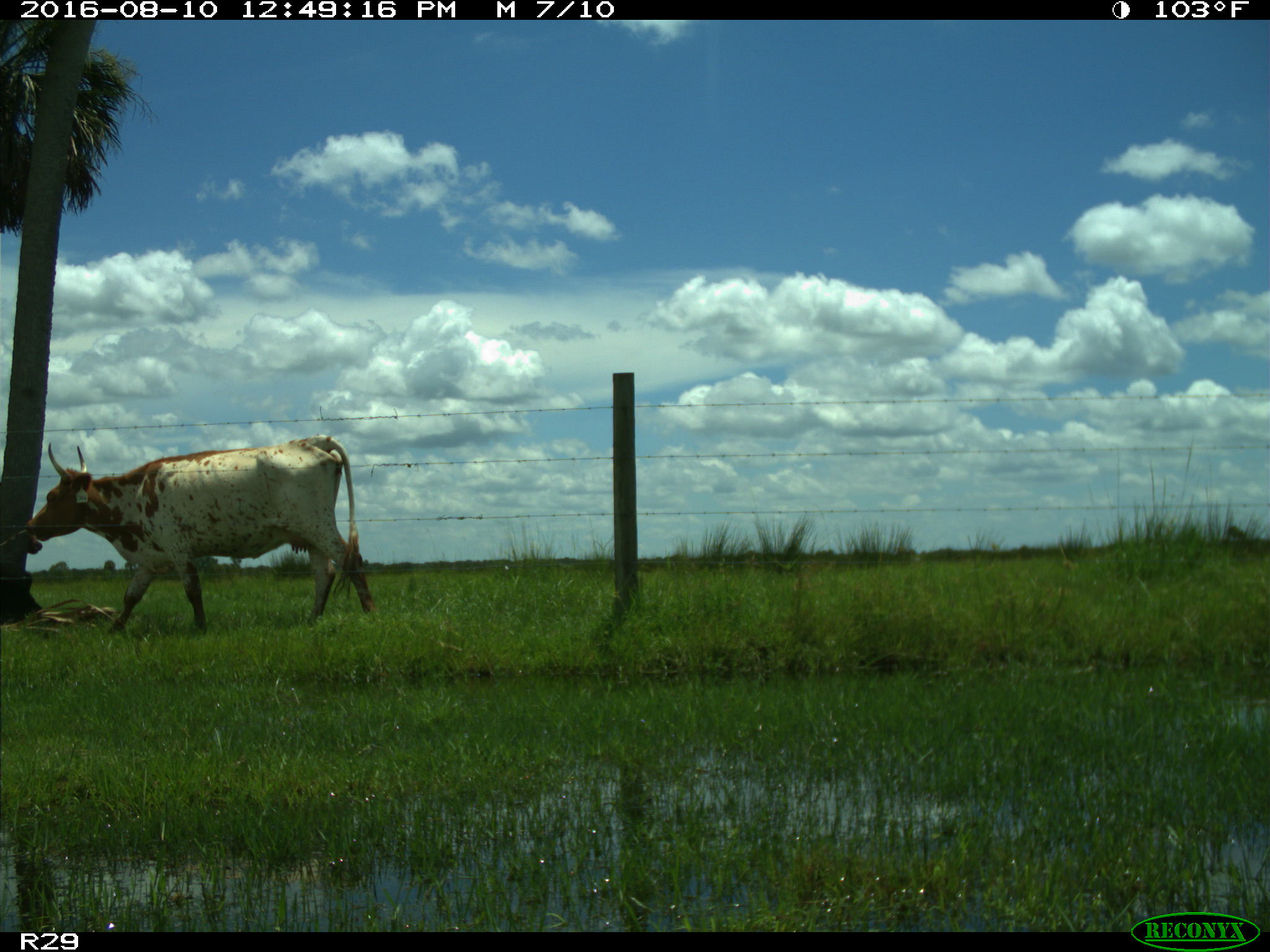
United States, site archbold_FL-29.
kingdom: Animalia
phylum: Chordata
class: Mammalia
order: Artiodactyla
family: Bovidae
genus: Bos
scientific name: Bos taurus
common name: domestic cow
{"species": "Bos taurus (domestic cow)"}